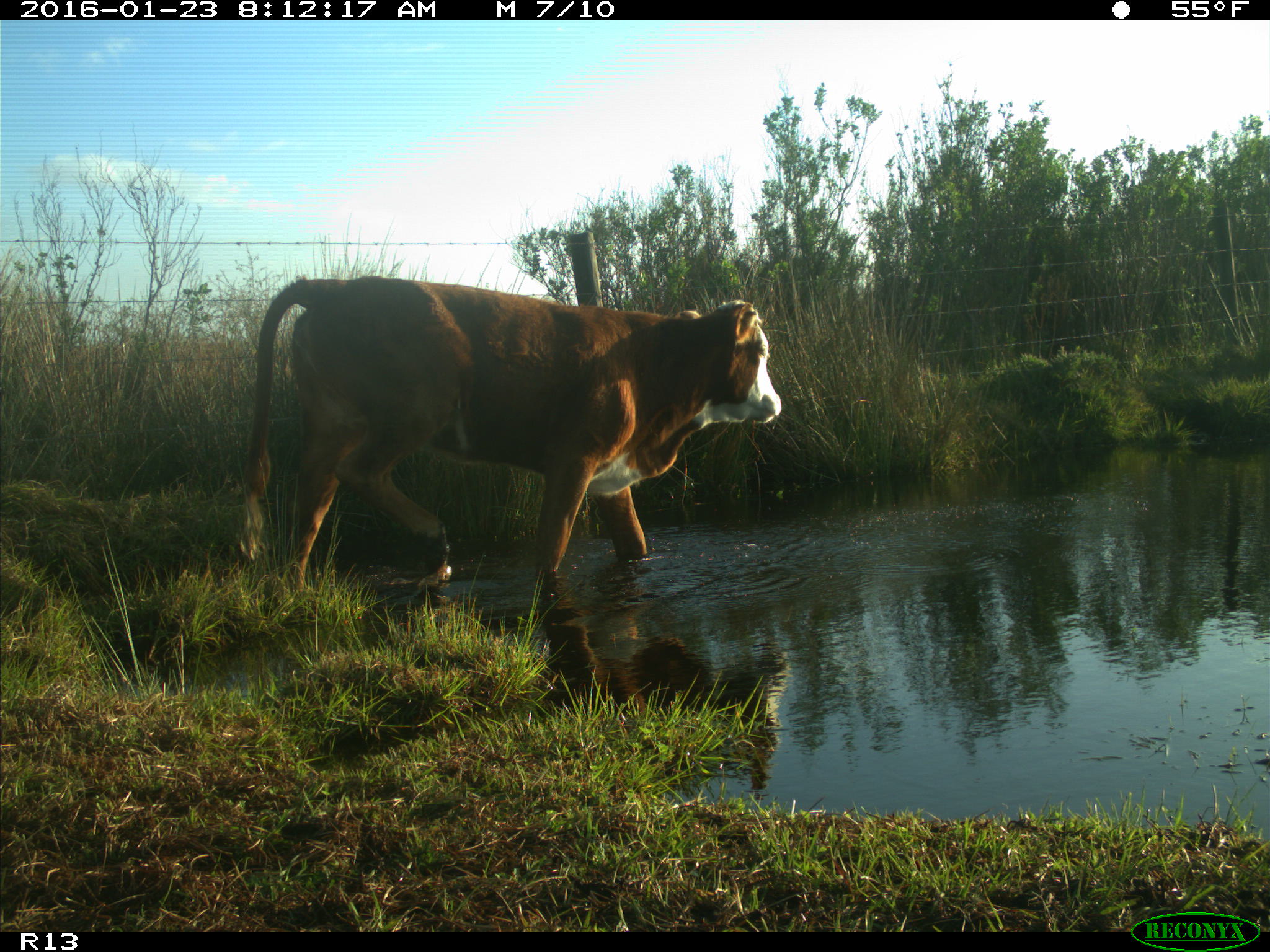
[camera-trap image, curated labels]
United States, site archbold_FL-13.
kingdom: Animalia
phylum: Chordata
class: Mammalia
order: Artiodactyla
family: Bovidae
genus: Bos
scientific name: Bos taurus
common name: domestic cow